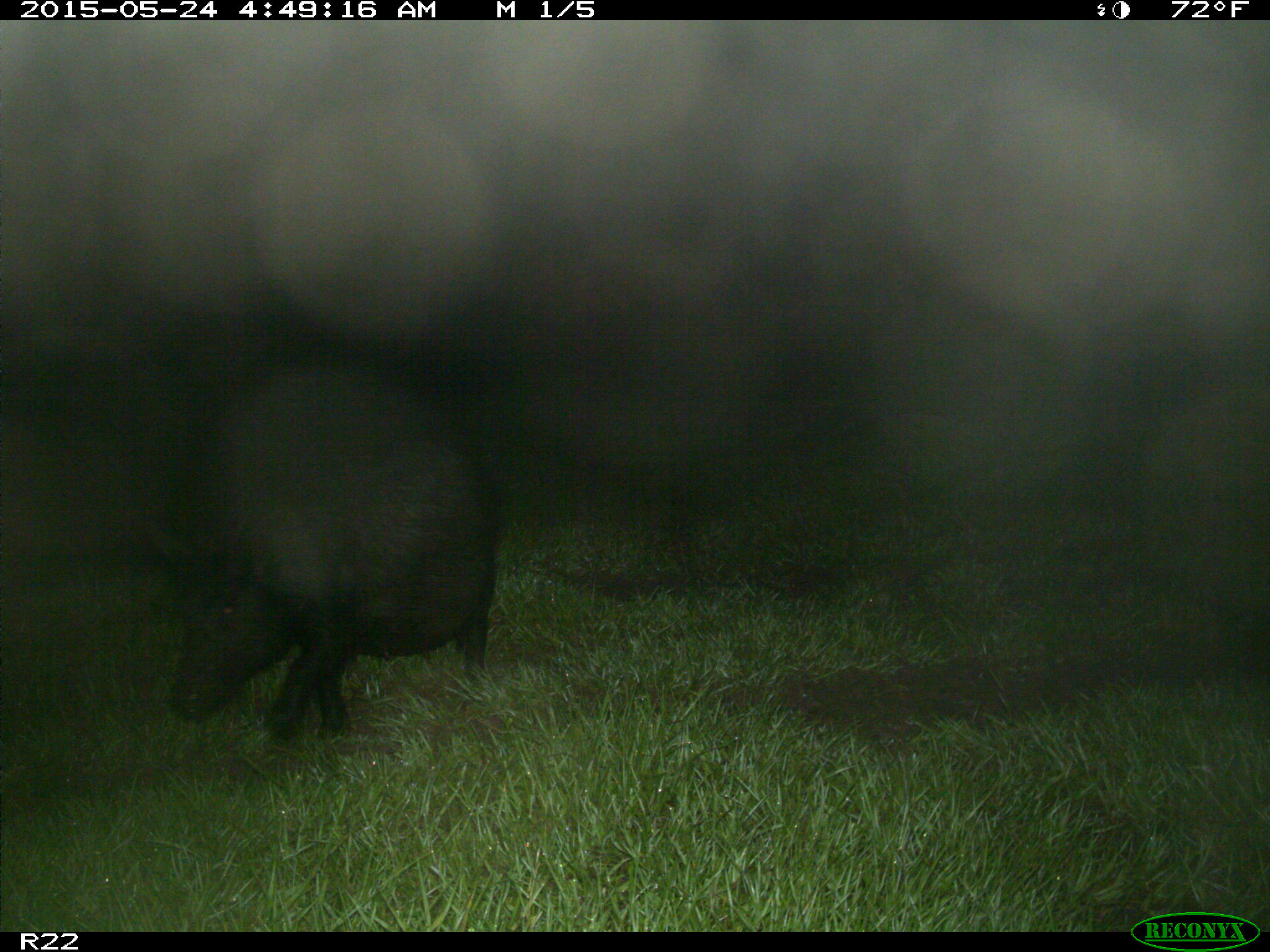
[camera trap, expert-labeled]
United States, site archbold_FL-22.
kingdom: Animalia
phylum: Chordata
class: Mammalia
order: Artiodactyla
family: Bovidae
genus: Bos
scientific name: Bos taurus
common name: domestic cow